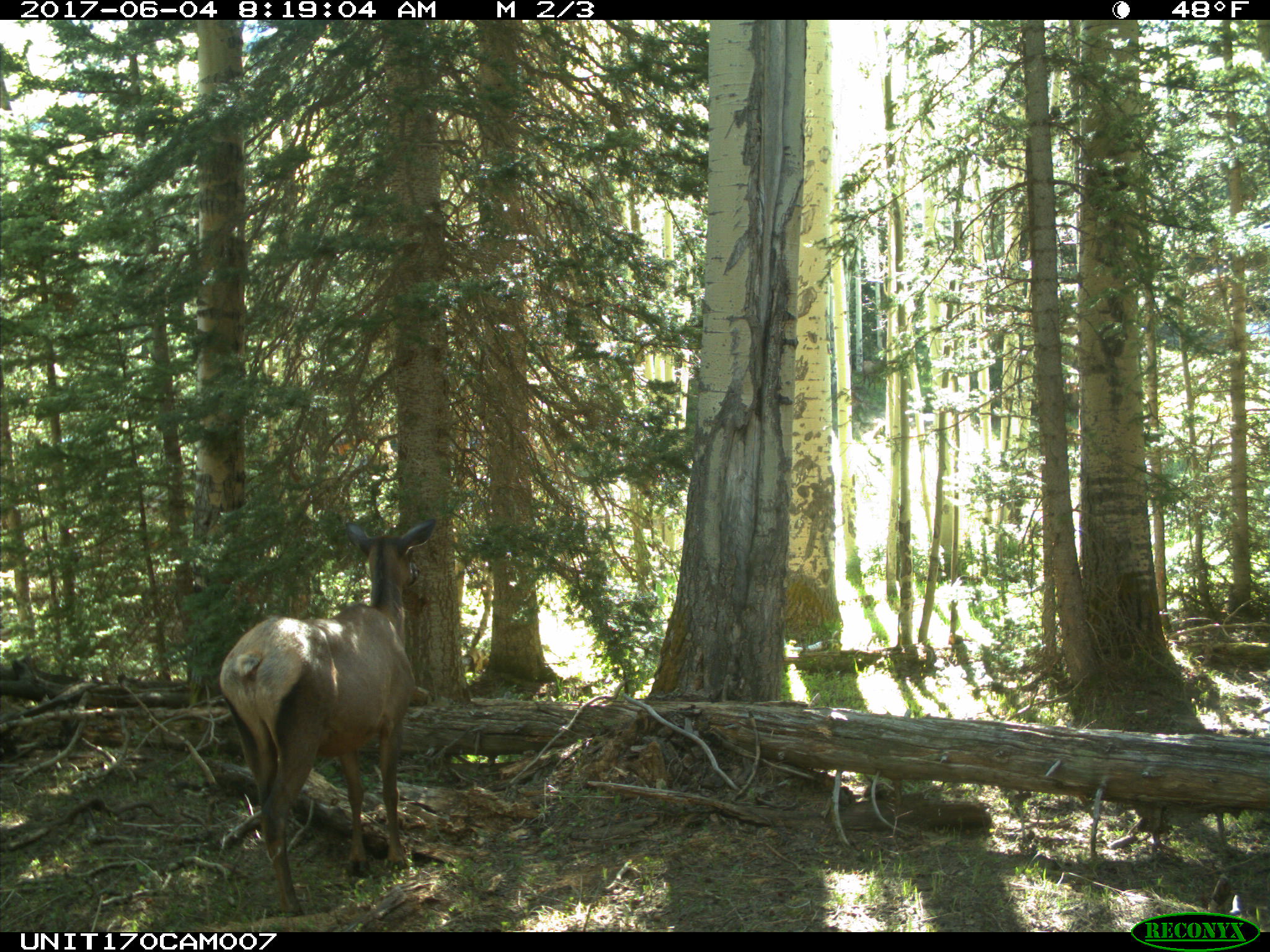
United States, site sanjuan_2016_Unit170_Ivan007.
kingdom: Animalia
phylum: Chordata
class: Mammalia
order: Artiodactyla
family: Cervidae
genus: Cervus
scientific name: Cervus elaphus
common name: red deer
Cervus elaphus (red deer).